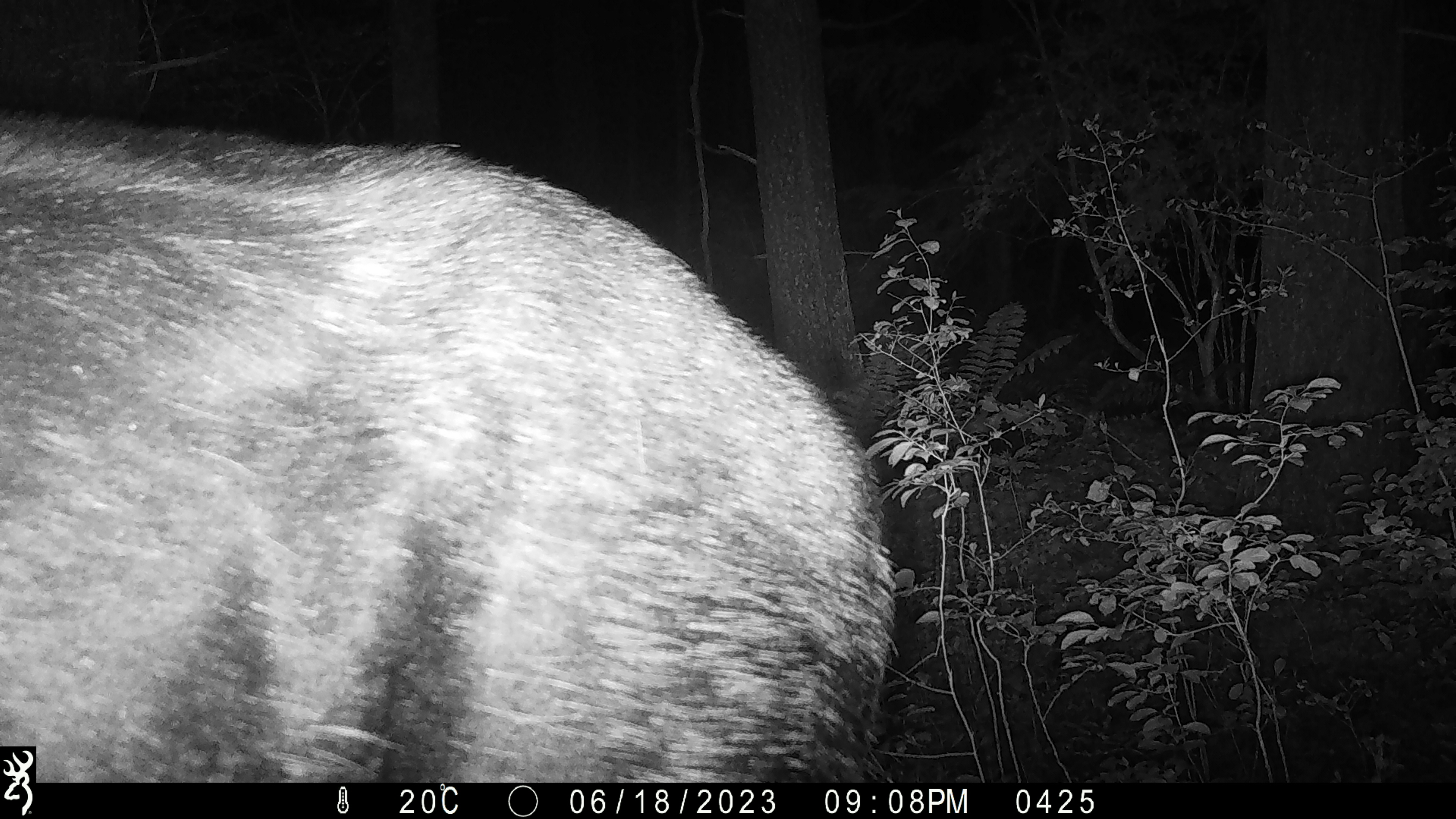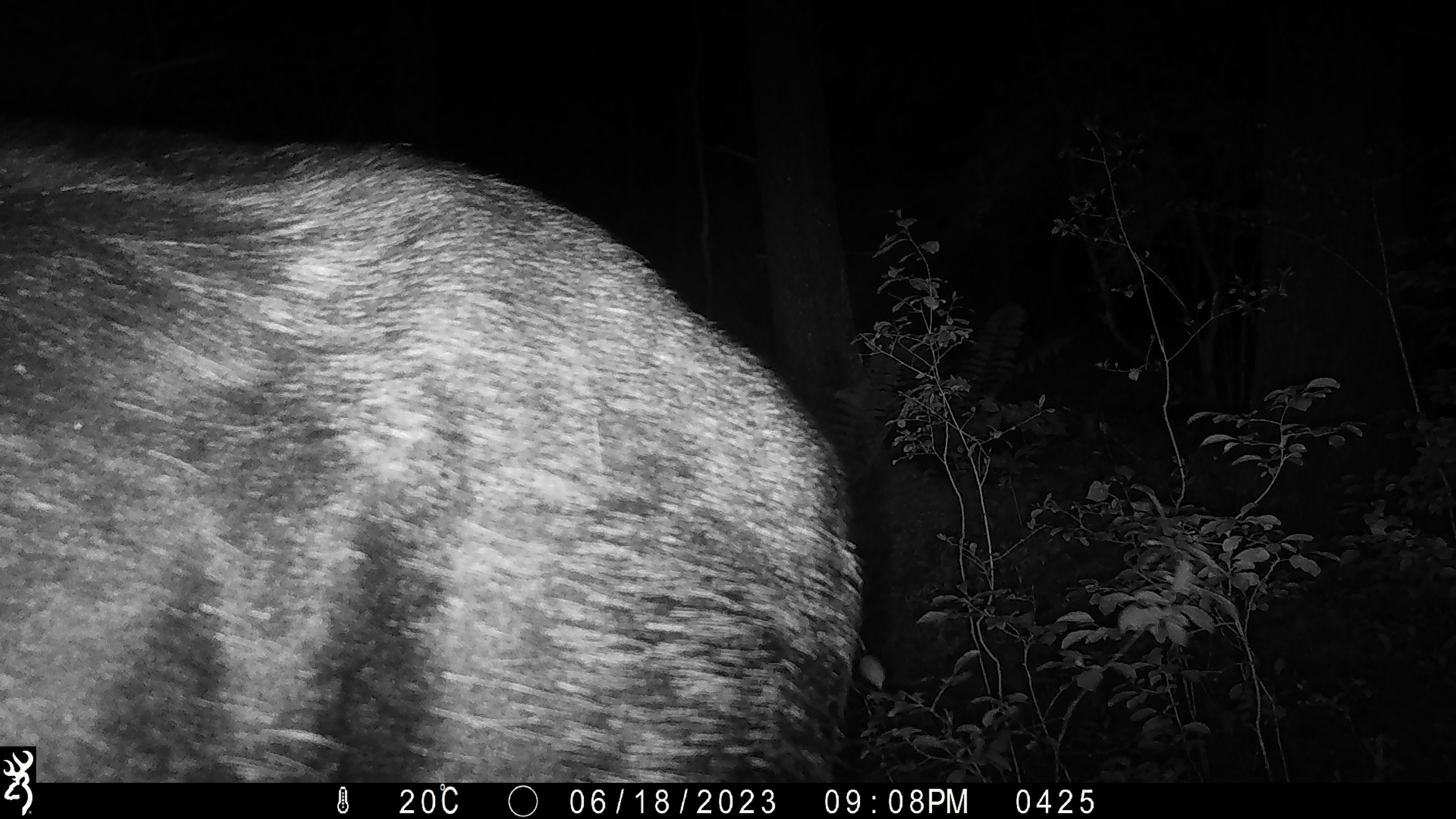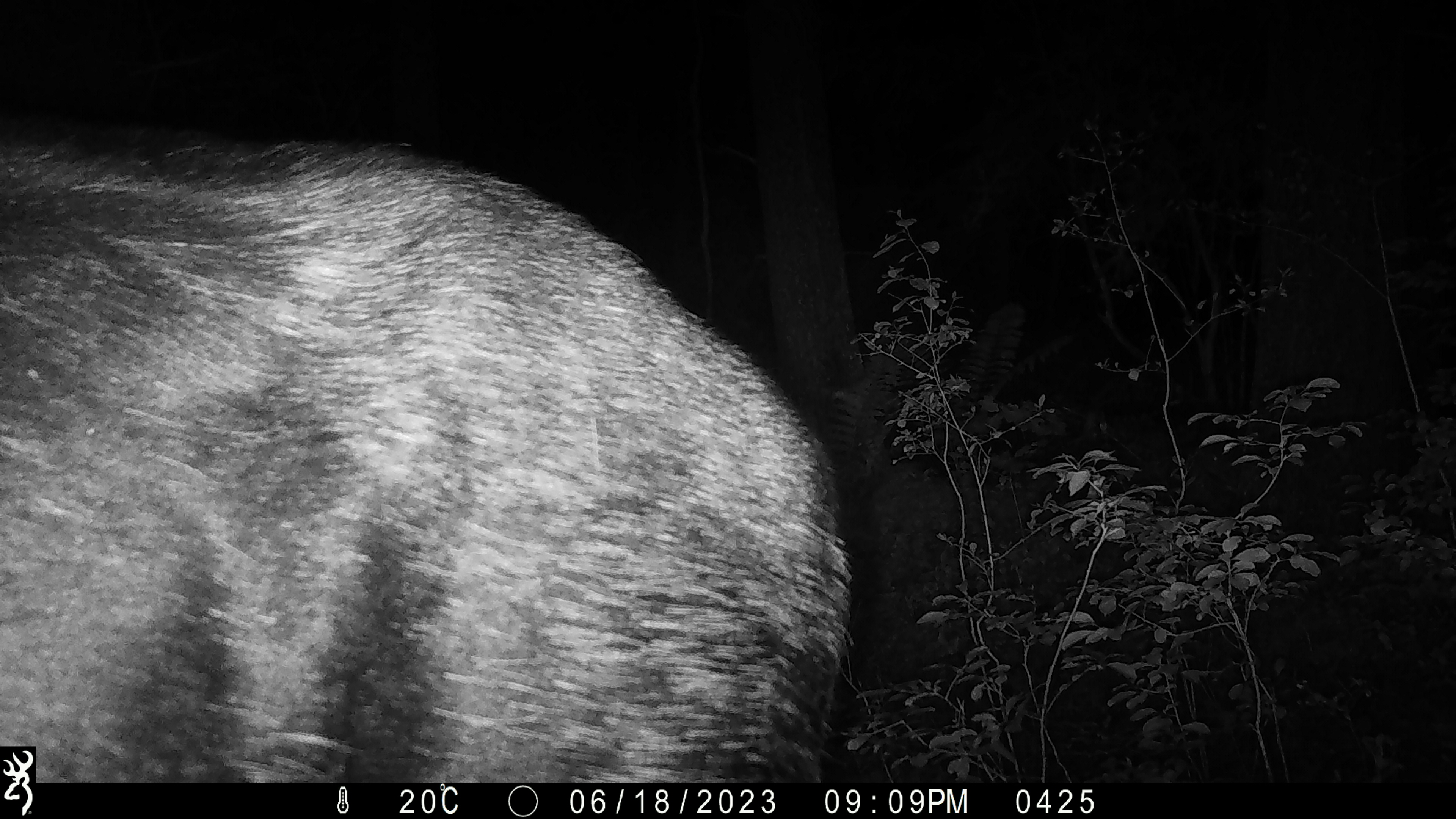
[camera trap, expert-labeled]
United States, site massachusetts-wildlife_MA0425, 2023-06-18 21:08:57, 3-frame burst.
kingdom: Animalia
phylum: Chordata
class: Mammalia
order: Artiodactyla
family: Cervidae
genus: Alces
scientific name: Alces alces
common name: moose